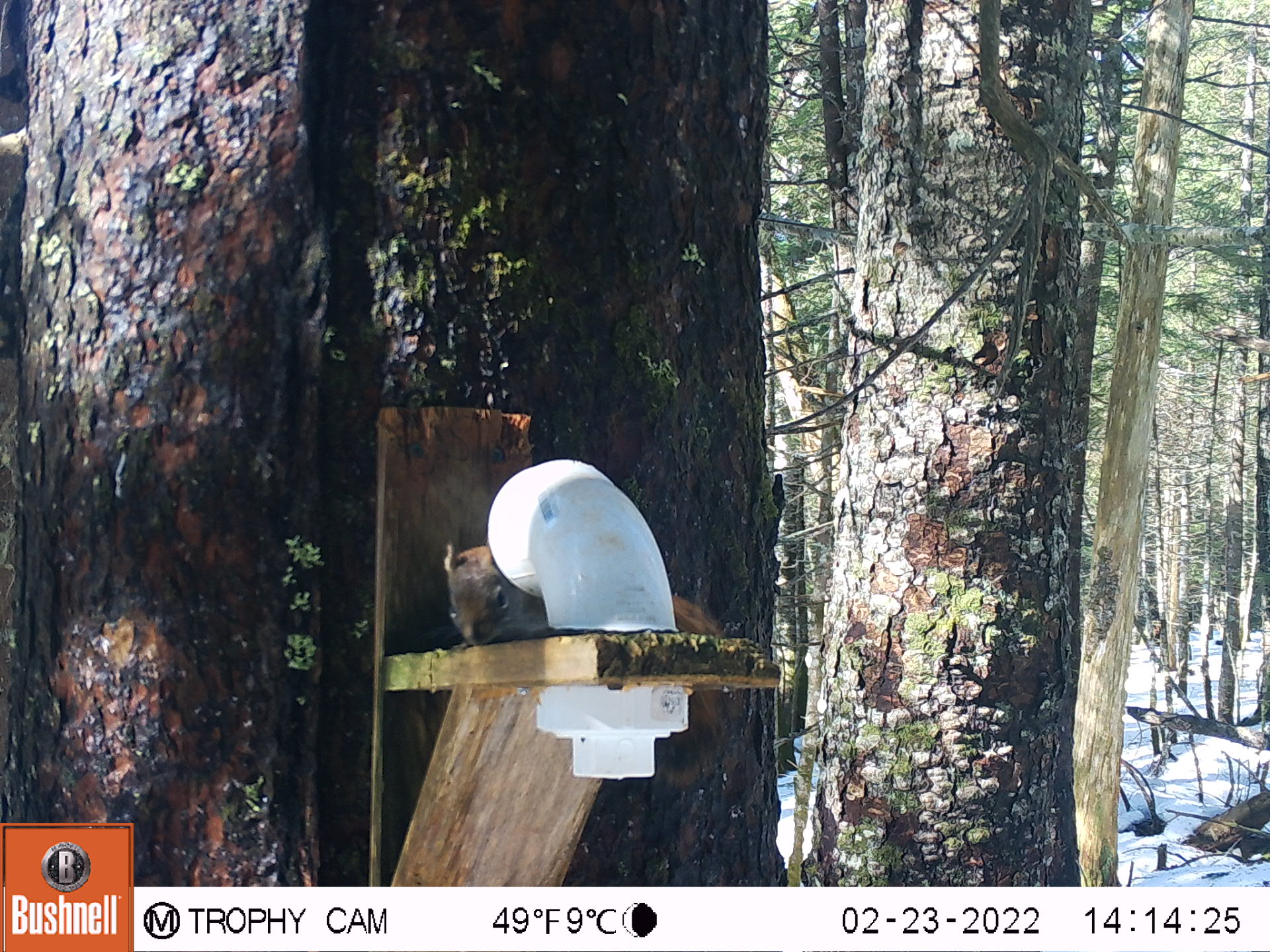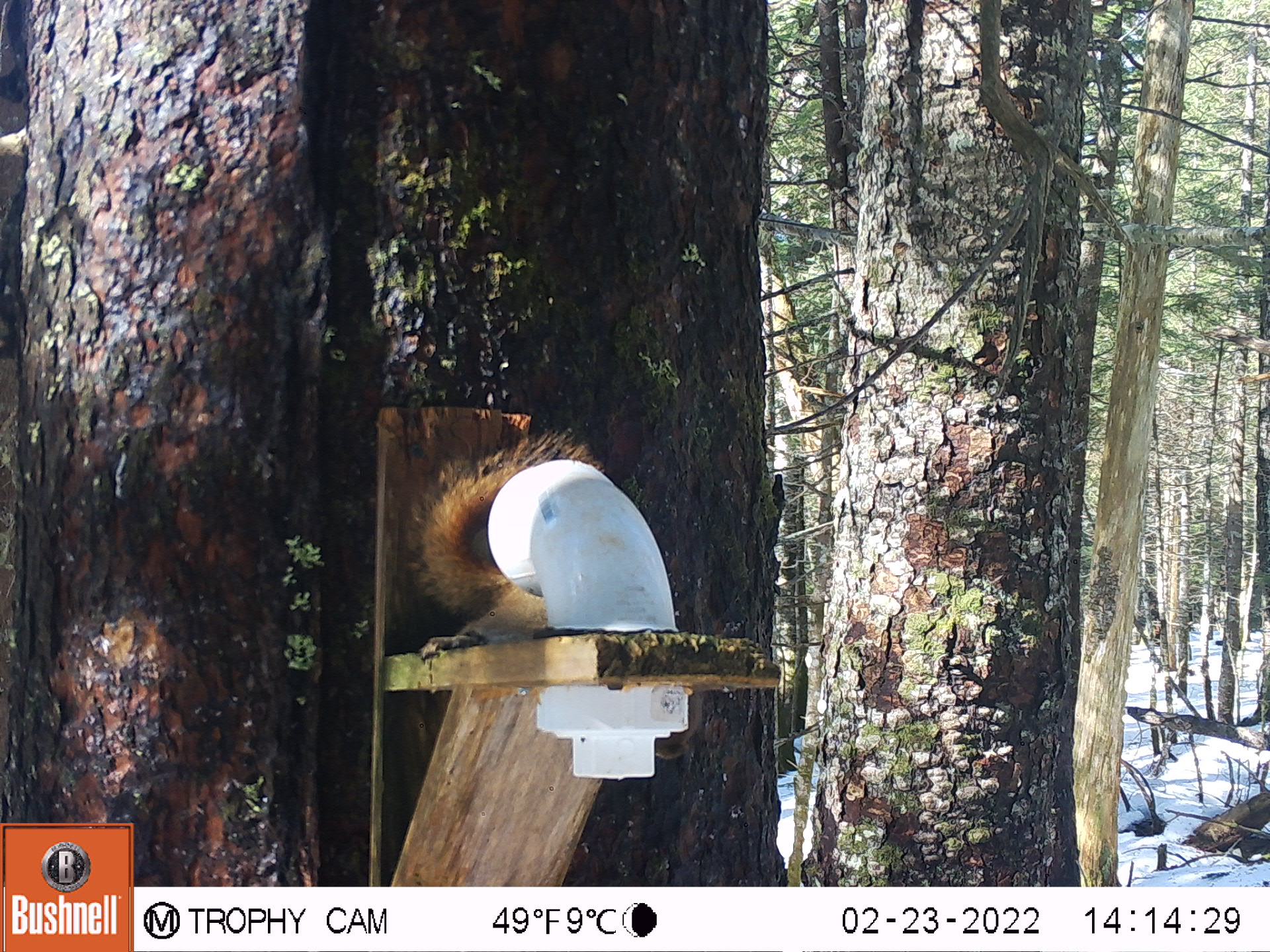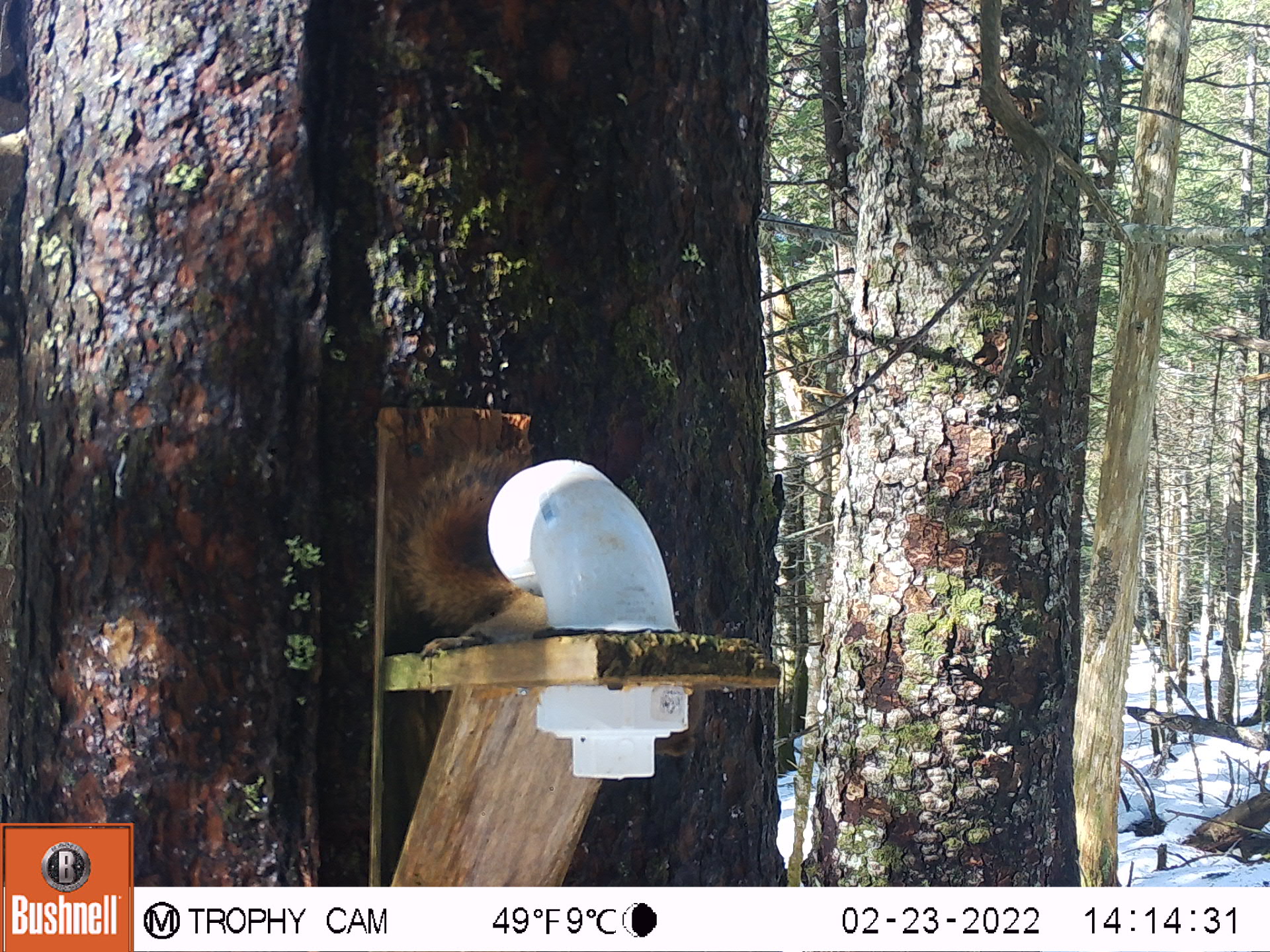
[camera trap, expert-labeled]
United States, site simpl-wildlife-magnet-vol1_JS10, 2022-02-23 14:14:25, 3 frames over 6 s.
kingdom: Animalia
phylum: Chordata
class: Mammalia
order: Rodentia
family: Sciuridae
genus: Tamiasciurus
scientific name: Tamiasciurus hudsonicus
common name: red squirrel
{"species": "red squirrel (Tamiasciurus hudsonicus)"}